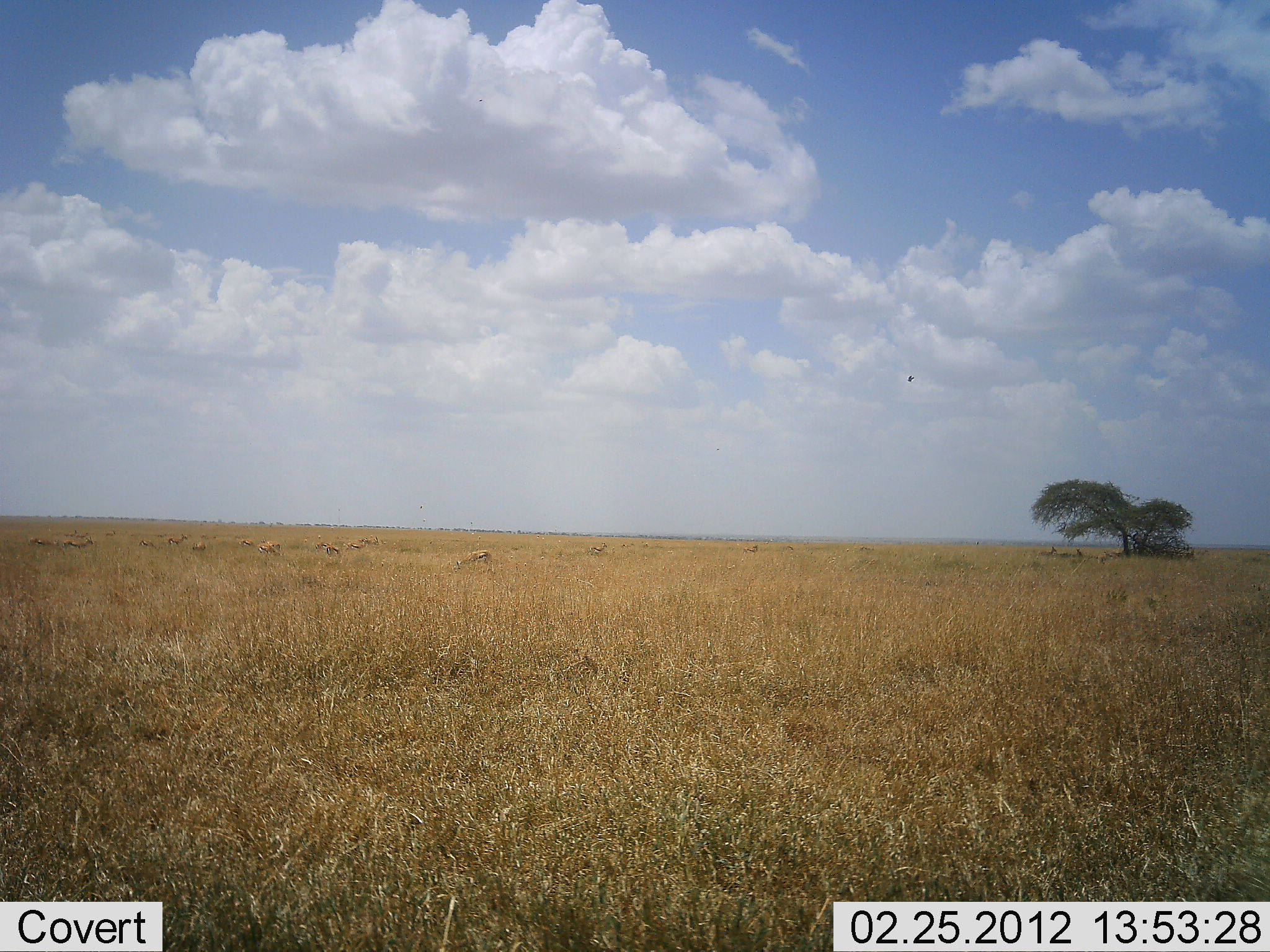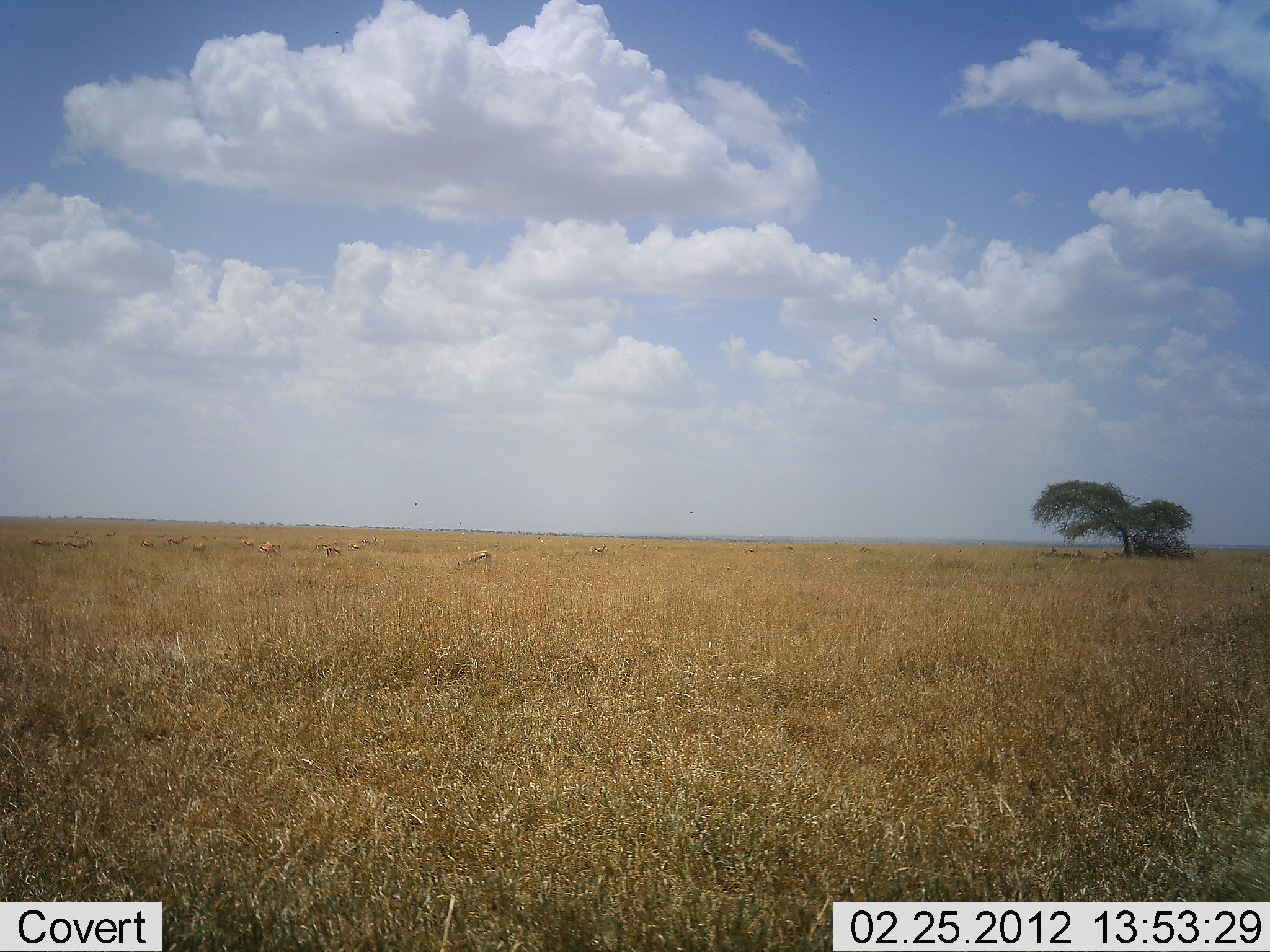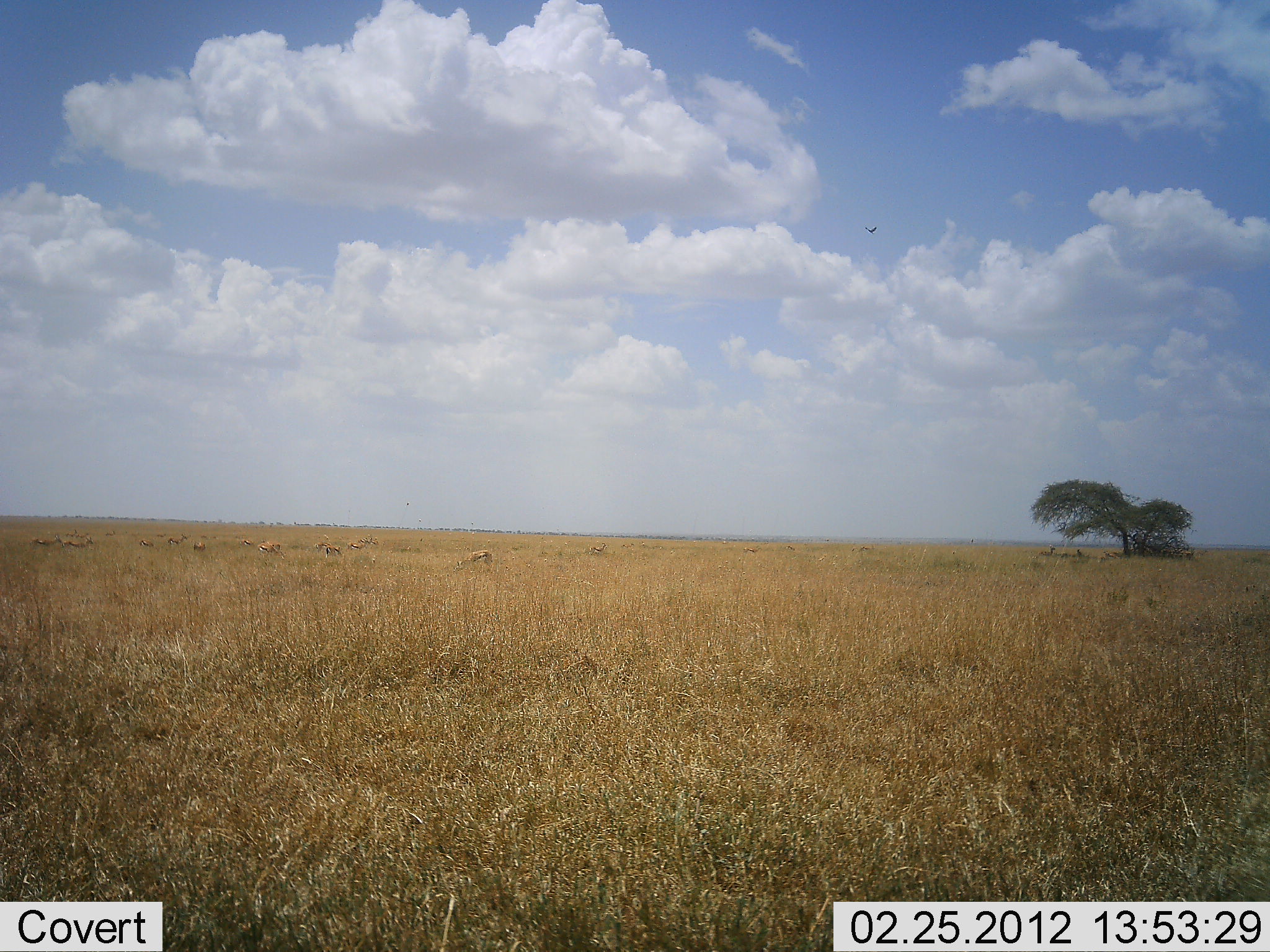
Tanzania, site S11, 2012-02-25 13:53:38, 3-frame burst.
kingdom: Animalia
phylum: Chordata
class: Mammalia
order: Artiodactyla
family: Bovidae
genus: Eudorcas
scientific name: Eudorcas thomsonii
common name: thomson's gazelle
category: gazellethomsons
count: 11-50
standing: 75%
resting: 0%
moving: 0%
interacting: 0%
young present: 0%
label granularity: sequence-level